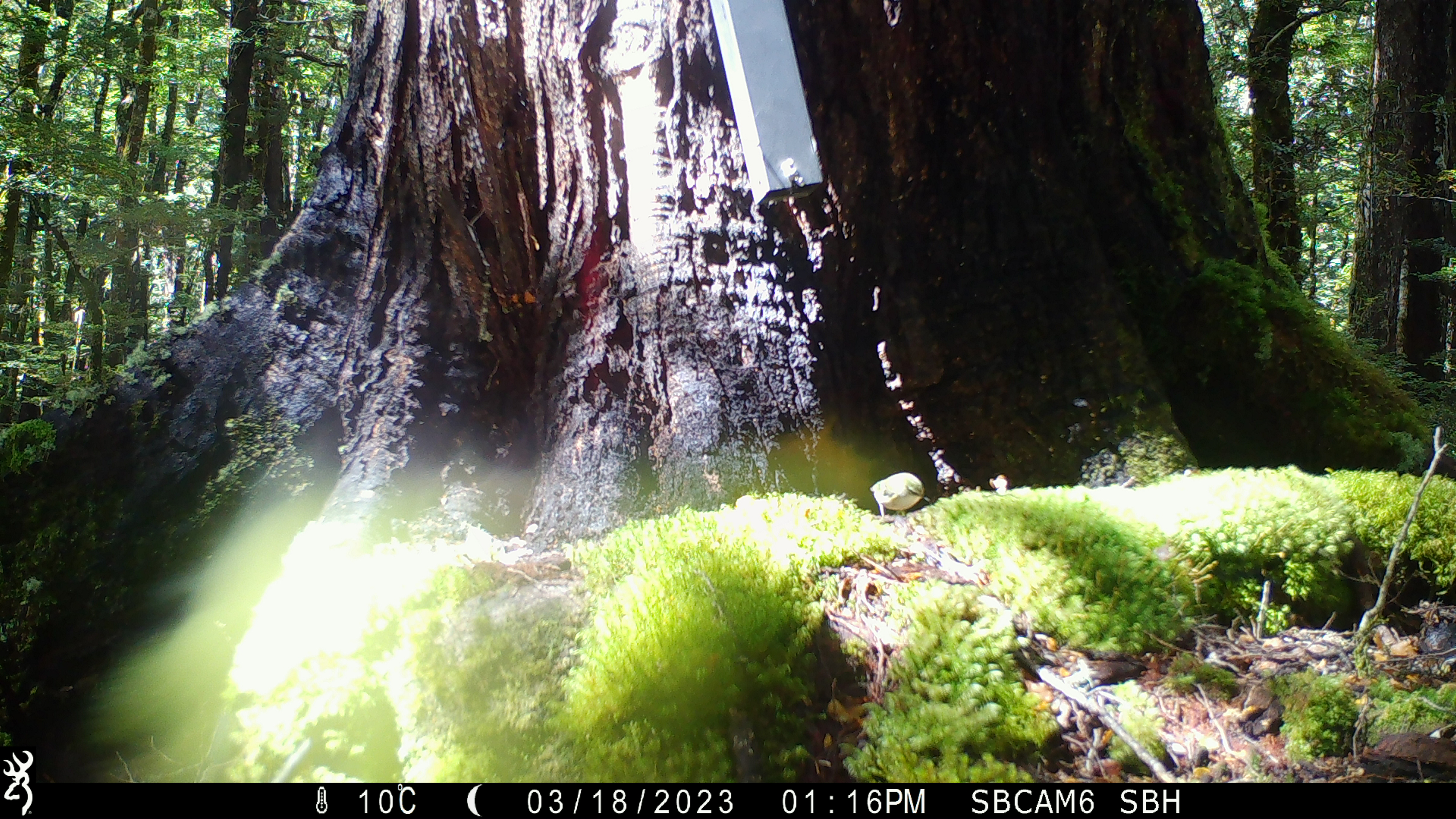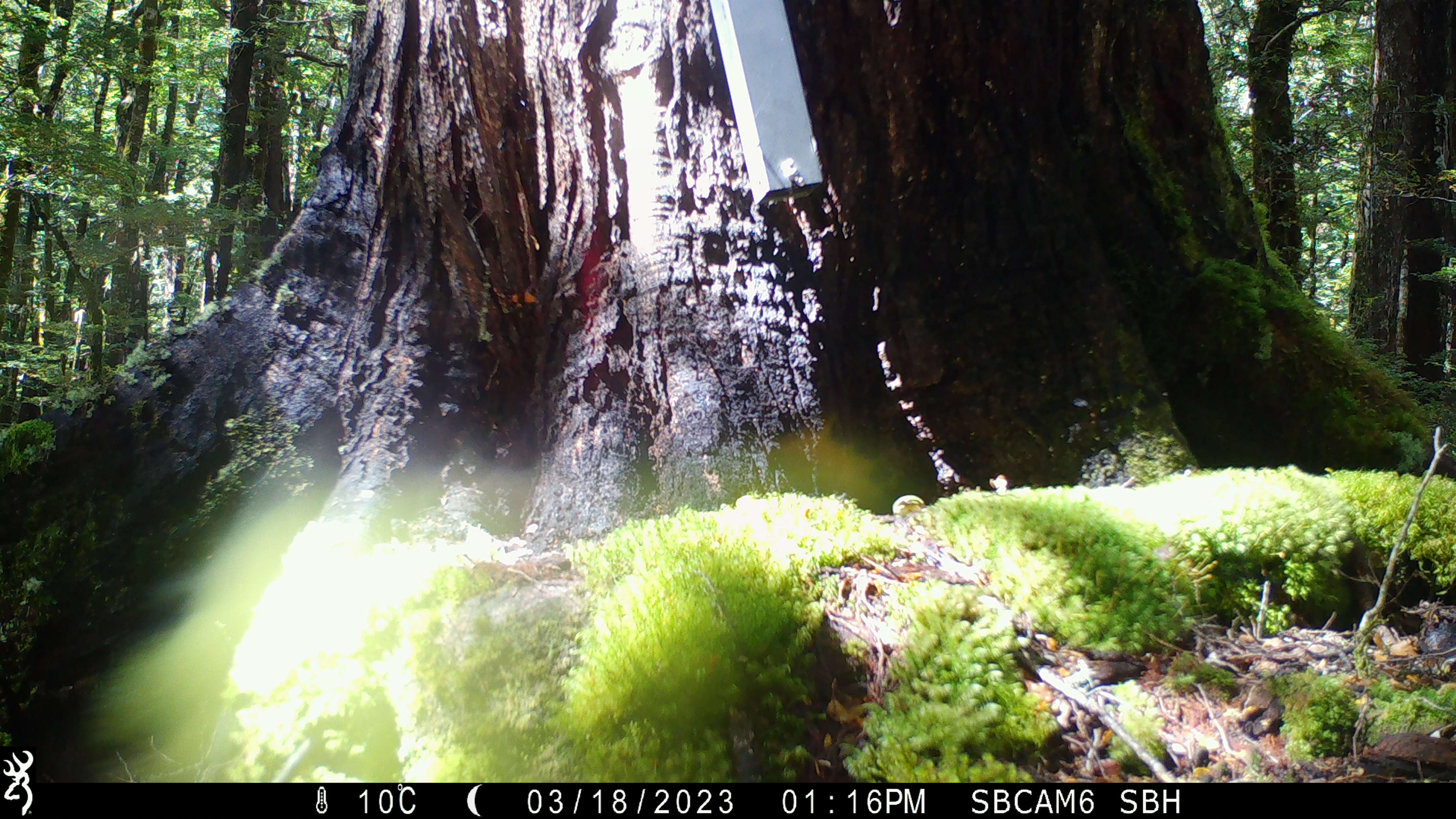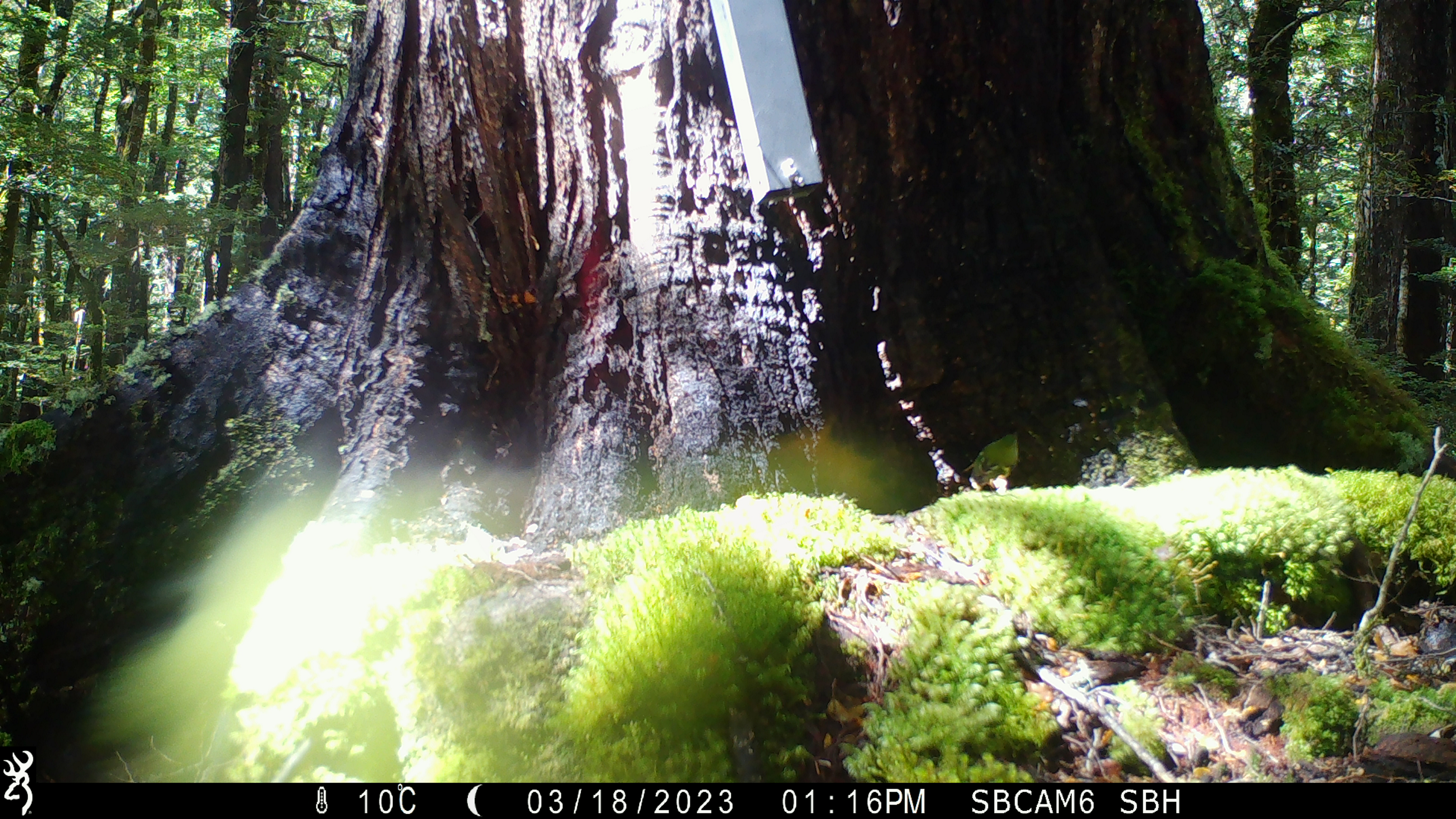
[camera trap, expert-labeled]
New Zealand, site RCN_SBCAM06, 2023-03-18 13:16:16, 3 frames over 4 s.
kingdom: Animalia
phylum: Chordata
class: Aves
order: Passeriformes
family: Acanthisittidae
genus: Acanthisitta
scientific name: Acanthisitta chloris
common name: rifleman